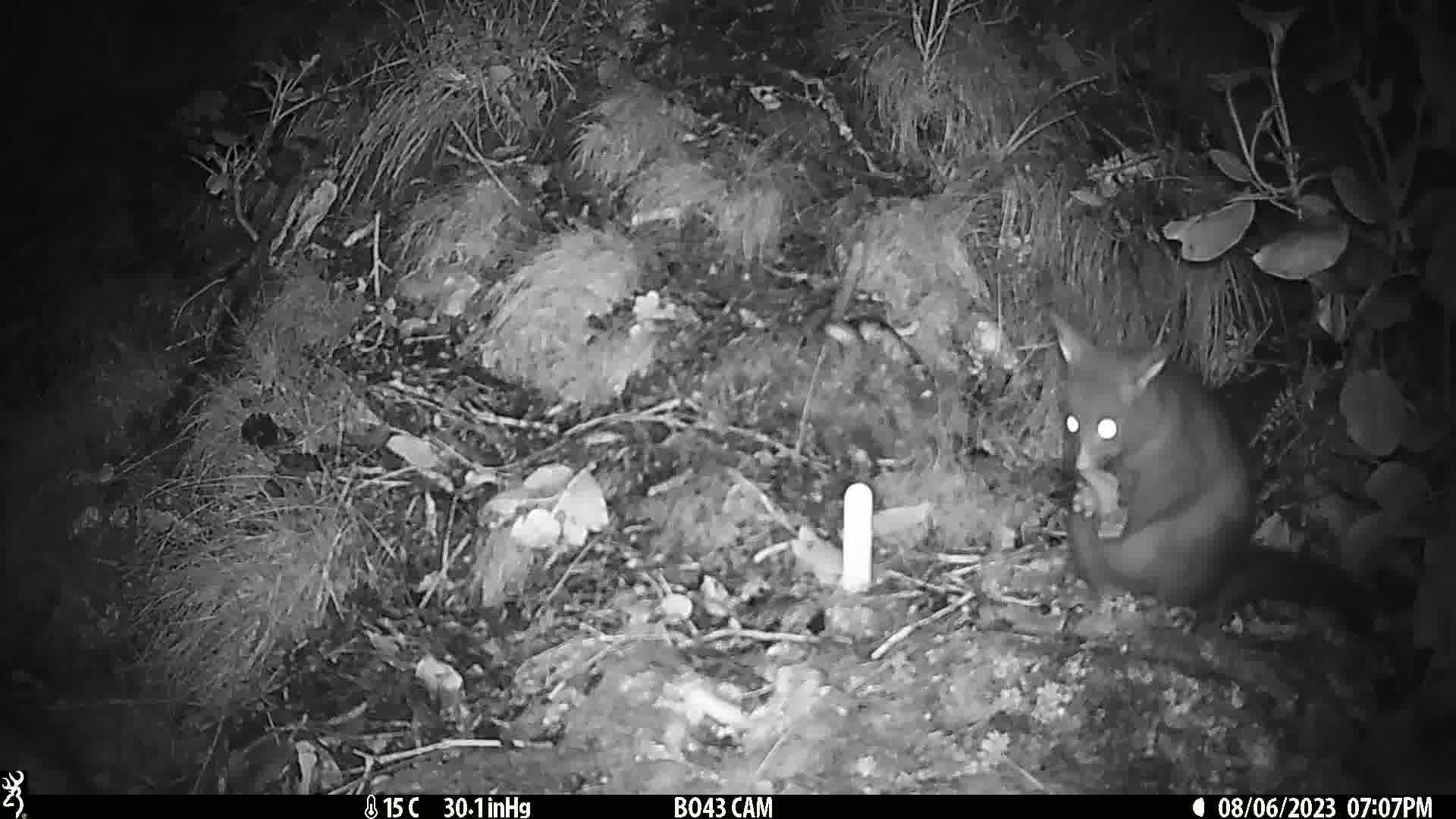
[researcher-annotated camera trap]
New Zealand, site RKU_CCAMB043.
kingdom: Animalia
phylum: Chordata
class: Mammalia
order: Diprotodontia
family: Phalangeridae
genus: Trichosurus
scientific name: Trichosurus vulpecula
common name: common brushtail possum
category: possum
Possum (common brushtail possum) (Trichosurus vulpecula).